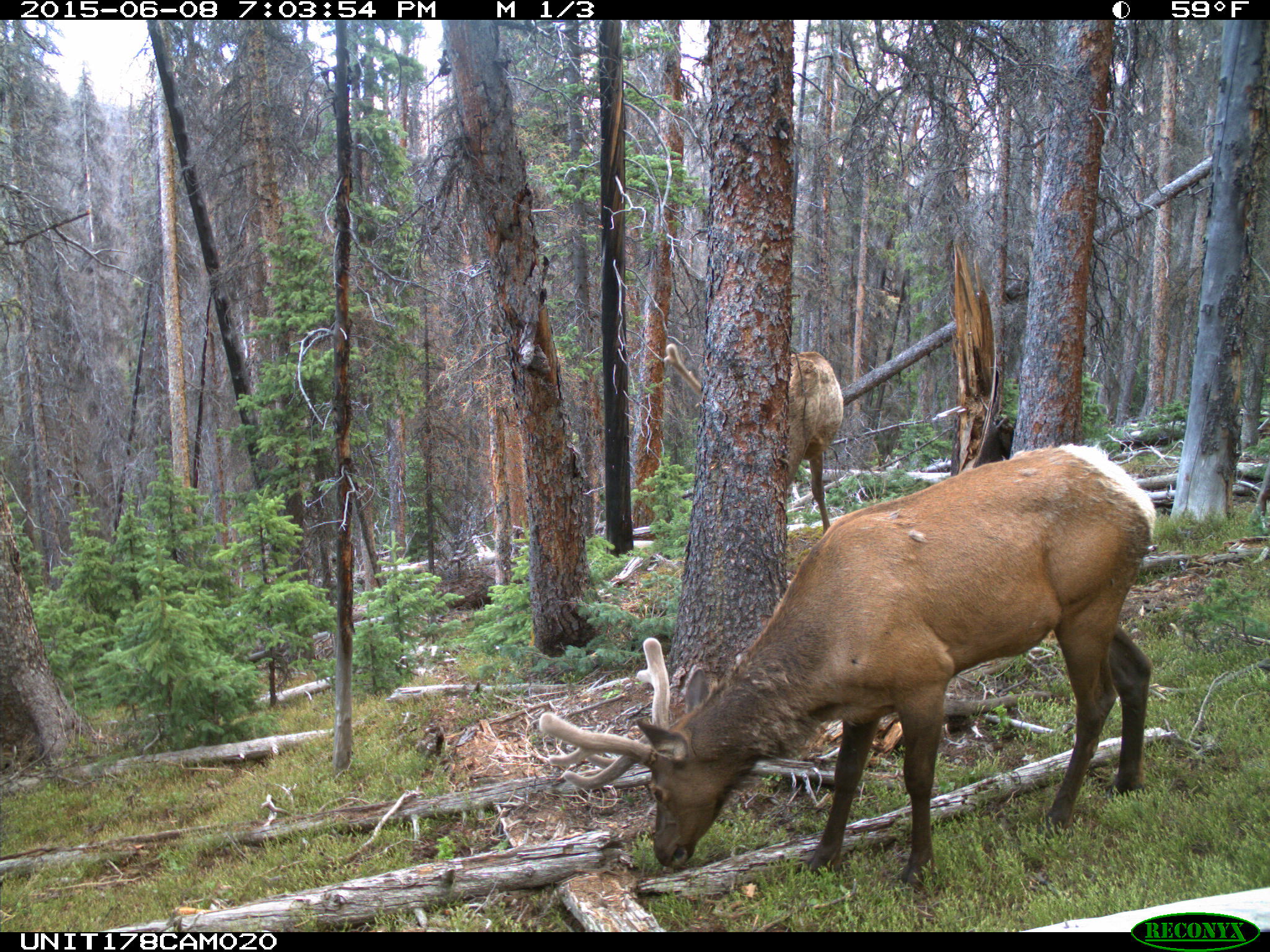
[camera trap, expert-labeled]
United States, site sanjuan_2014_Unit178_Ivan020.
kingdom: Animalia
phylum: Chordata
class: Mammalia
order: Artiodactyla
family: Cervidae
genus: Cervus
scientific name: Cervus elaphus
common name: red deer